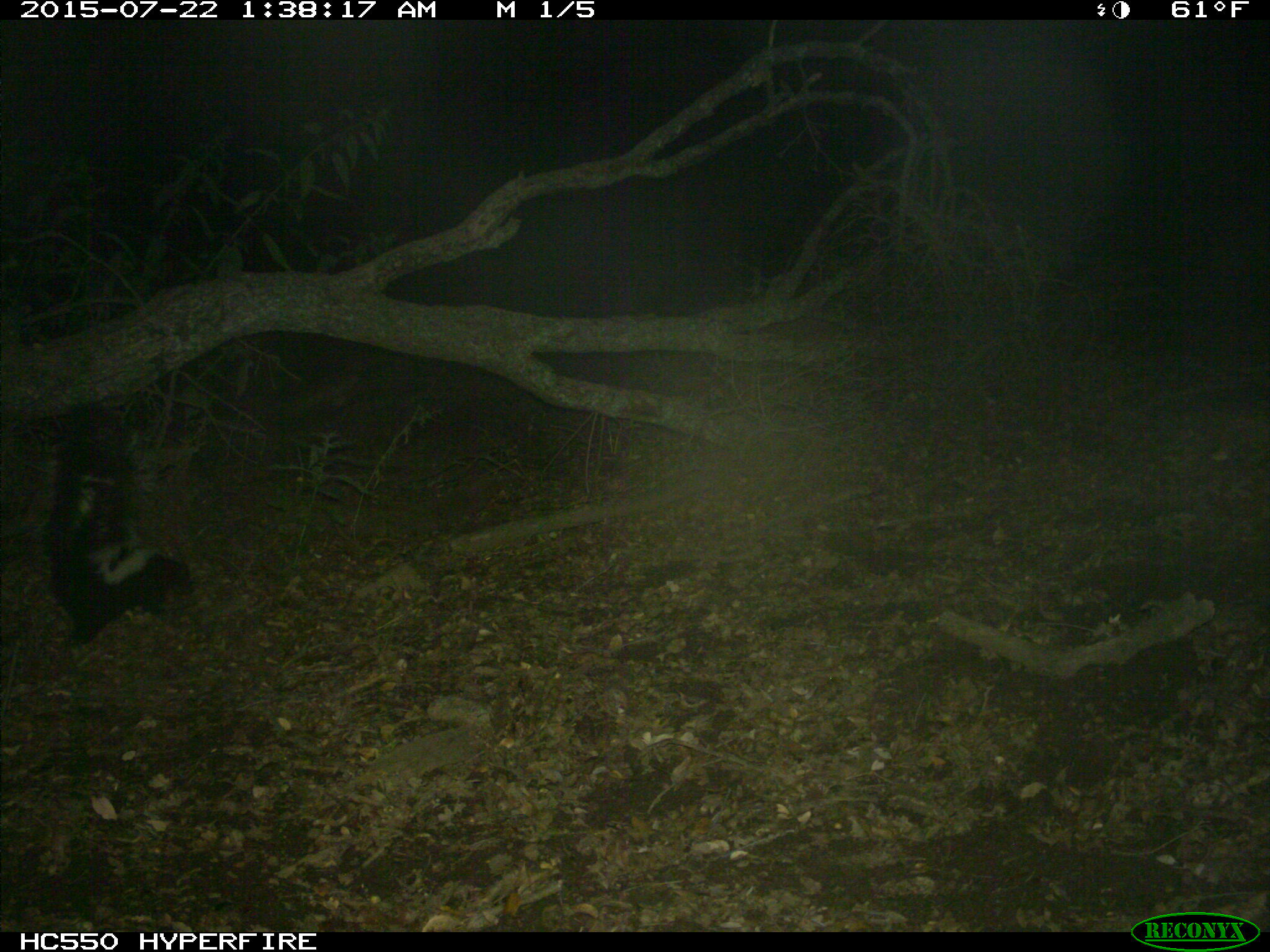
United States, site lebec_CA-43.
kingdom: Animalia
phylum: Chordata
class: Mammalia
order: Carnivora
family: Mephitidae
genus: Mephitis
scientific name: Mephitis mephitis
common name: striped skunk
Mephitis mephitis (striped skunk).